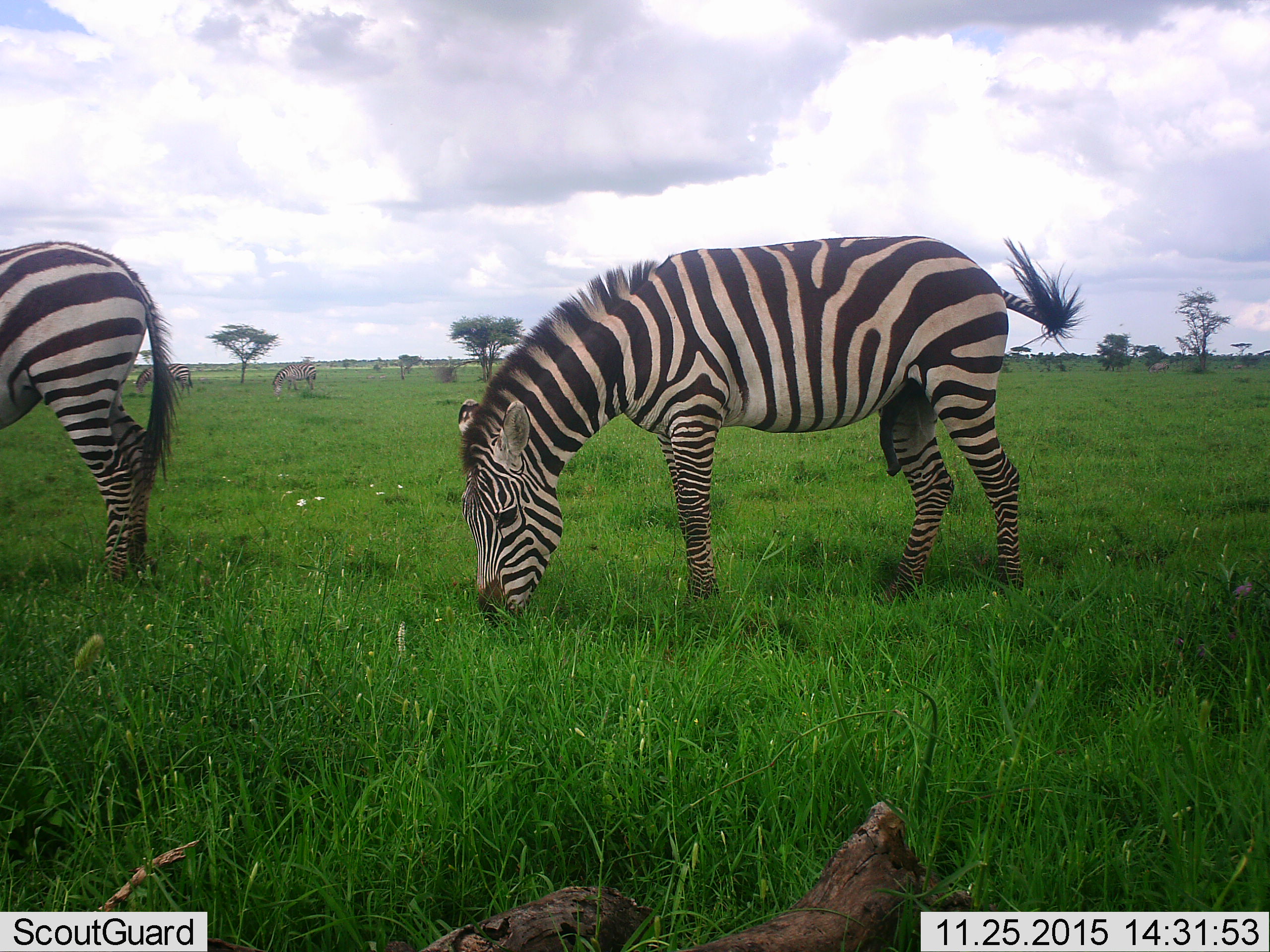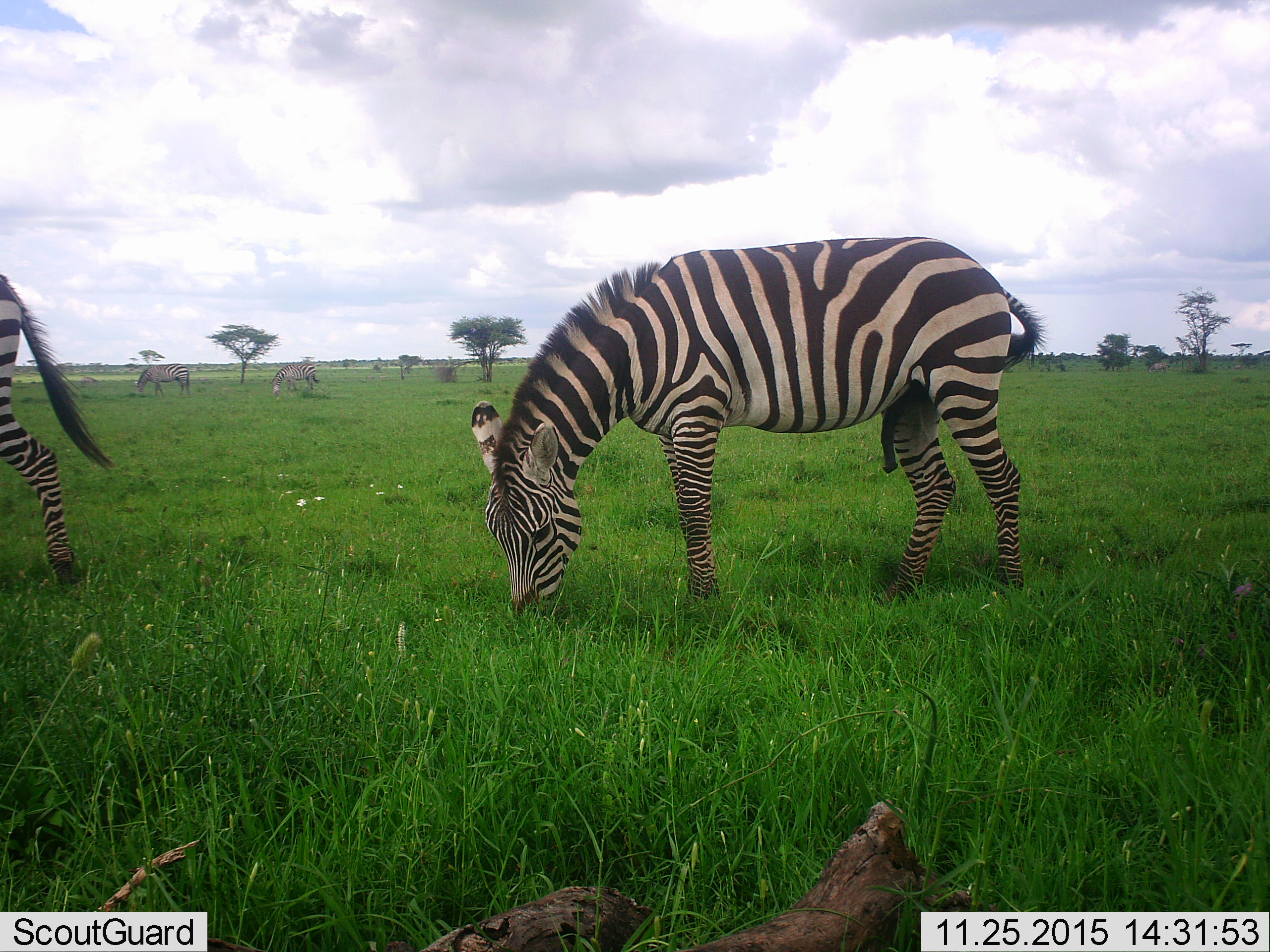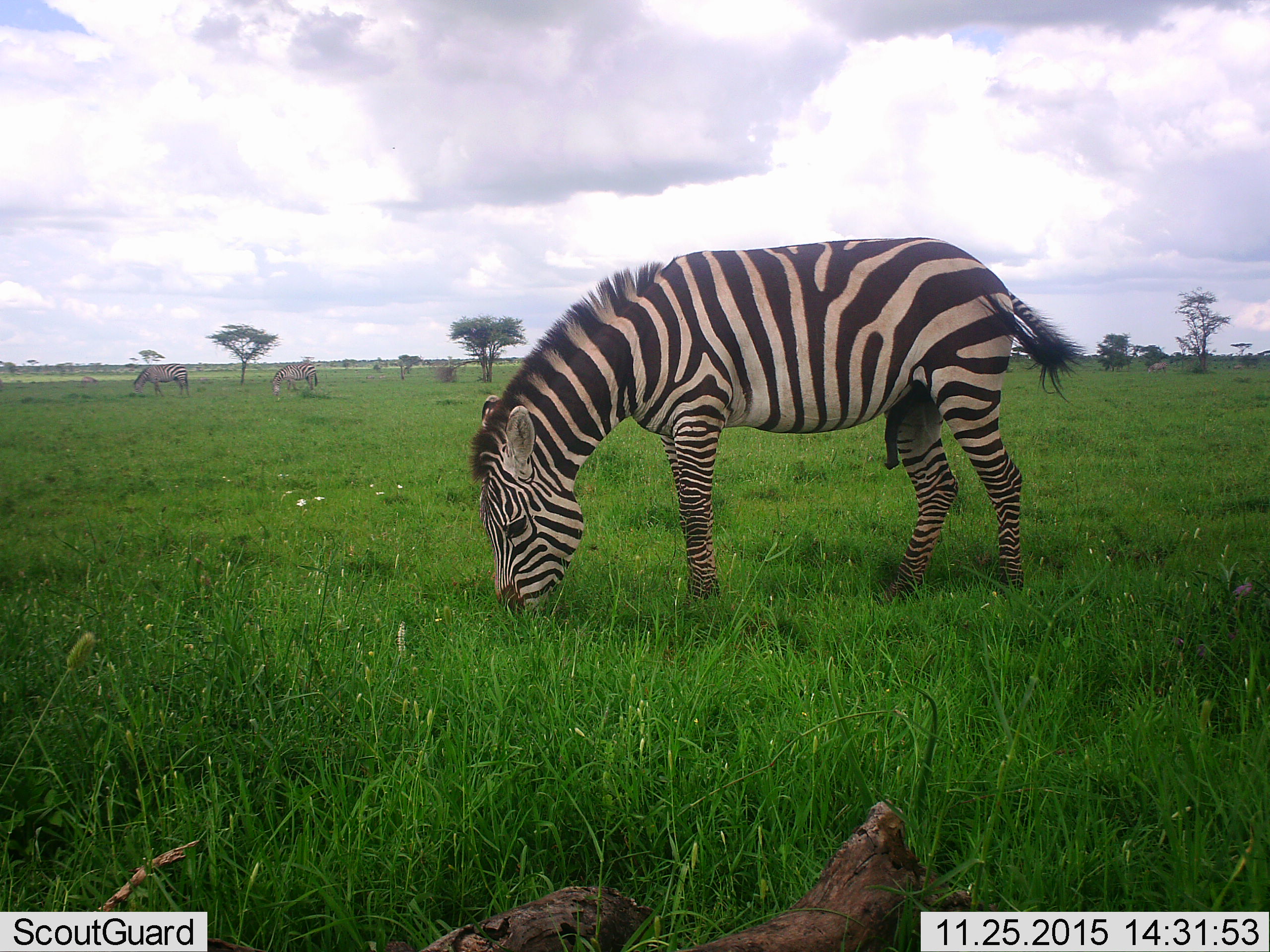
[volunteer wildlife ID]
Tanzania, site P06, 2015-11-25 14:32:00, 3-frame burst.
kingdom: Animalia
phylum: Chordata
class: Mammalia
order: Perissodactyla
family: Equidae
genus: Equus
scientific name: Equus quagga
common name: plains zebra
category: zebra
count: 4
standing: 40%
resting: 0%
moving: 50%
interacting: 0%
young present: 0%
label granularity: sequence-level